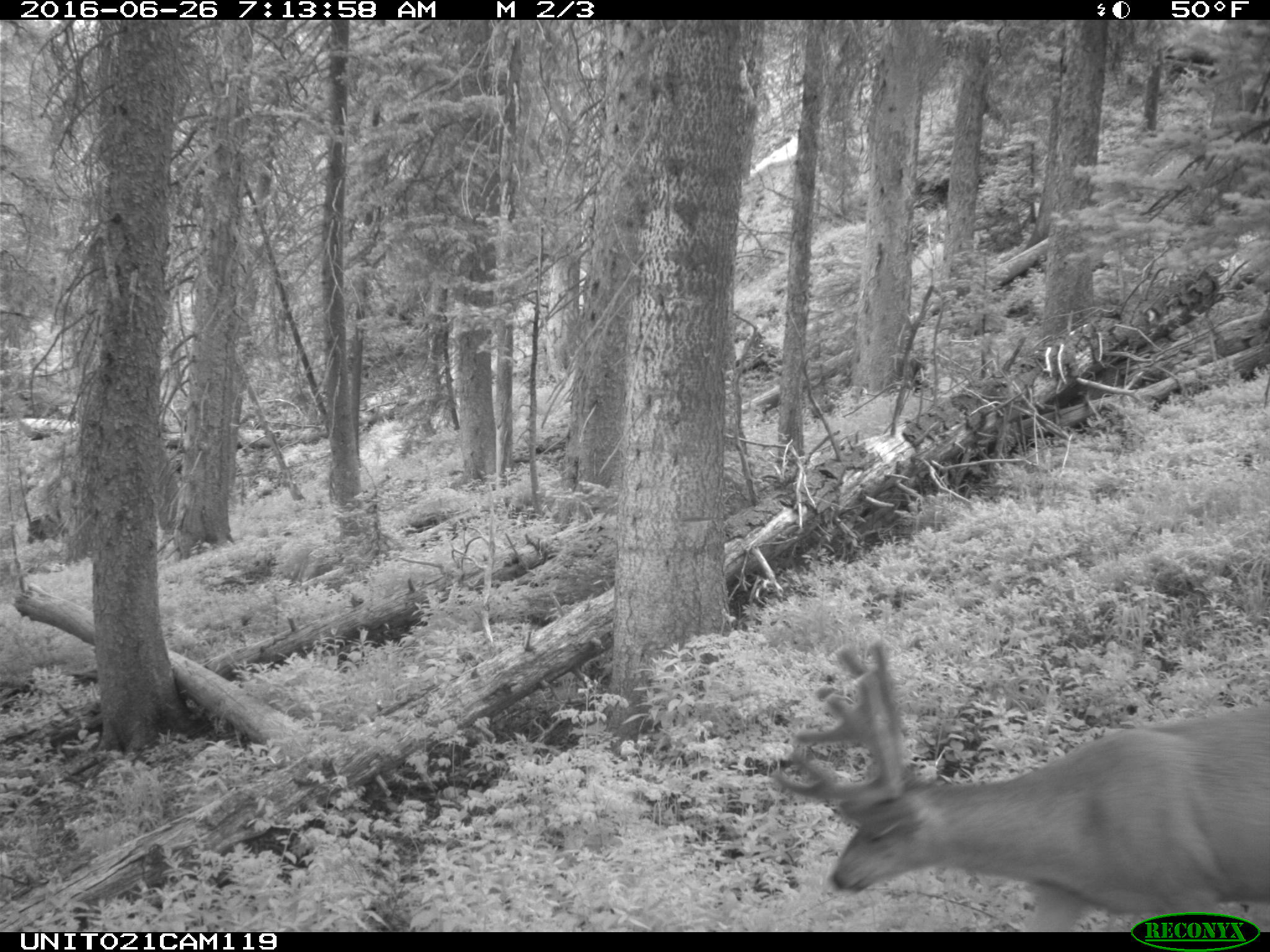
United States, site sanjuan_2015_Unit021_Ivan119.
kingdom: Animalia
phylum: Chordata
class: Mammalia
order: Artiodactyla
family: Cervidae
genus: Odocoileus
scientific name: Odocoileus hemionus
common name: mule deer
Odocoileus hemionus (mule deer).